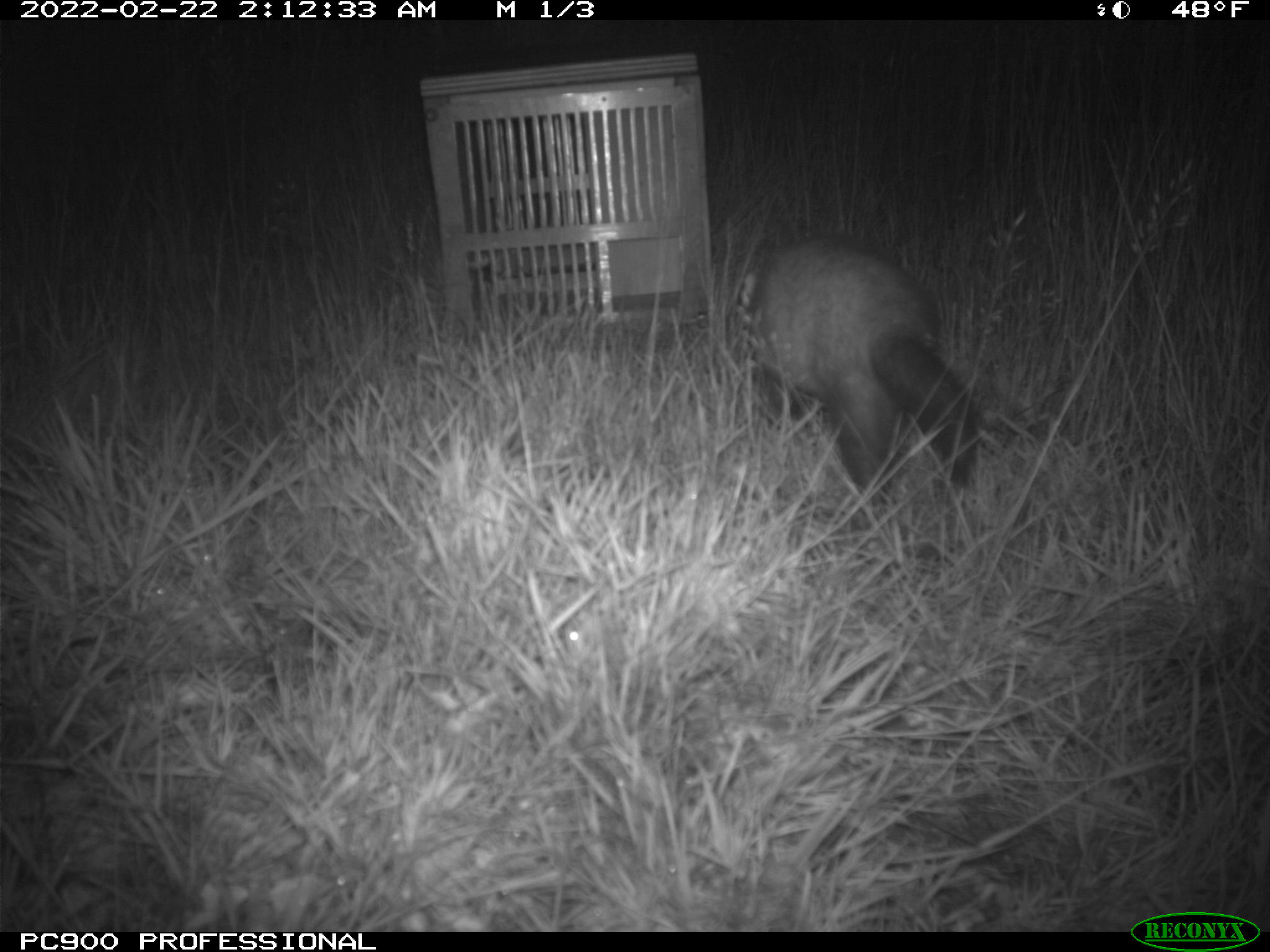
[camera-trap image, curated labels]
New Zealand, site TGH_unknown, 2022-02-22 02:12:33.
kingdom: Animalia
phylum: Chordata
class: Mammalia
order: Carnivora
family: Mustelidae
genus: Mustela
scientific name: Mustela furo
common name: ferret